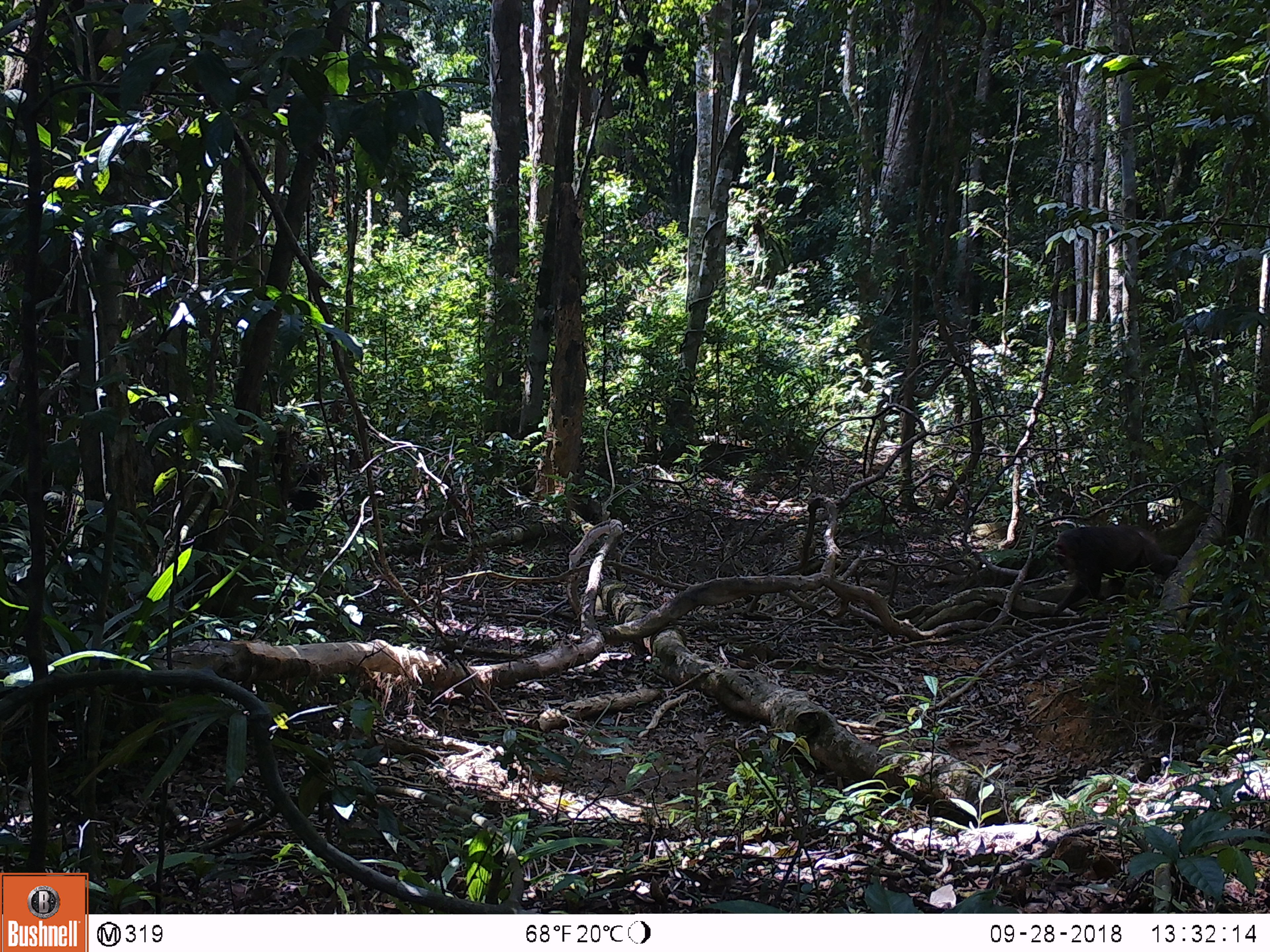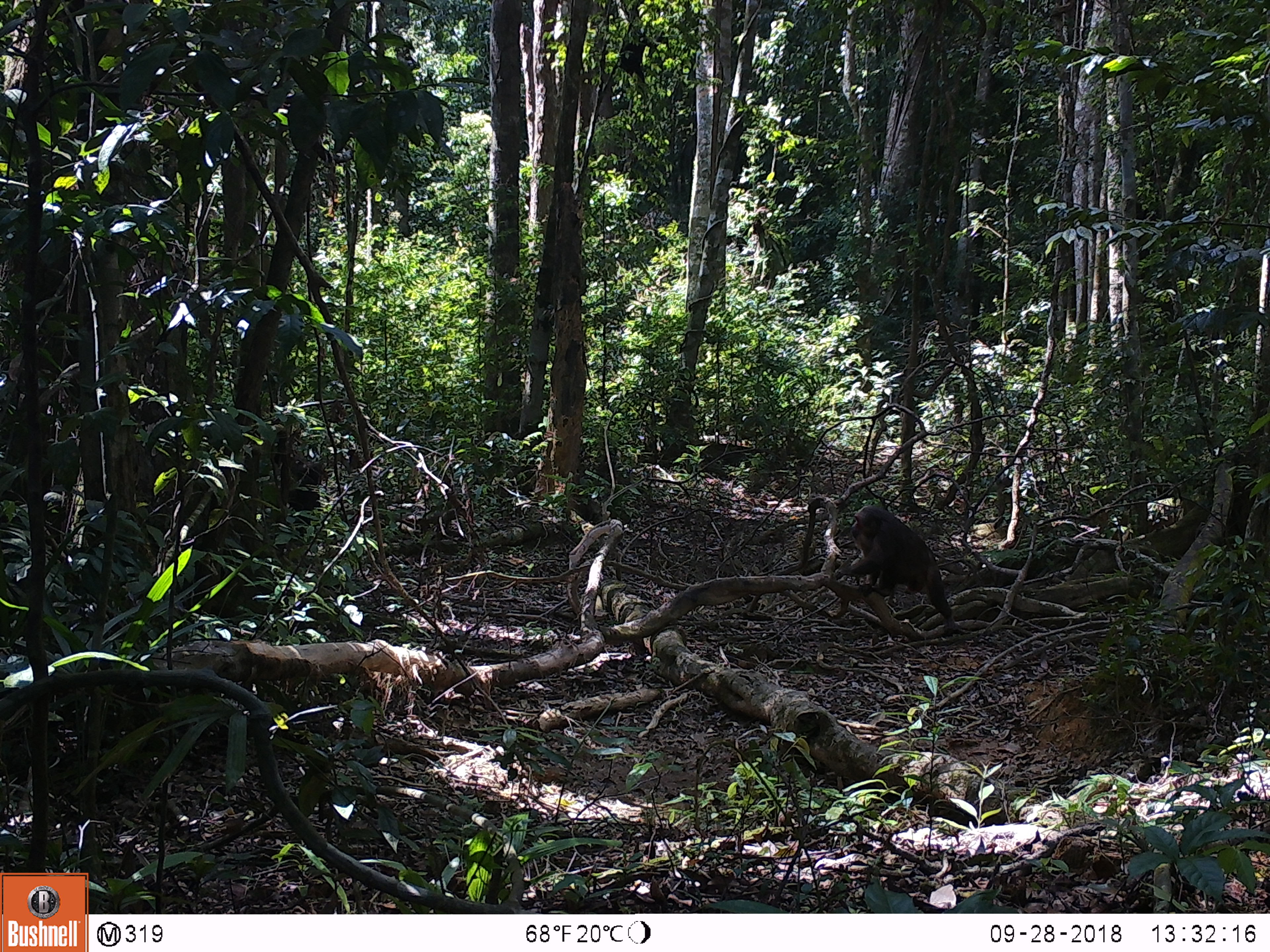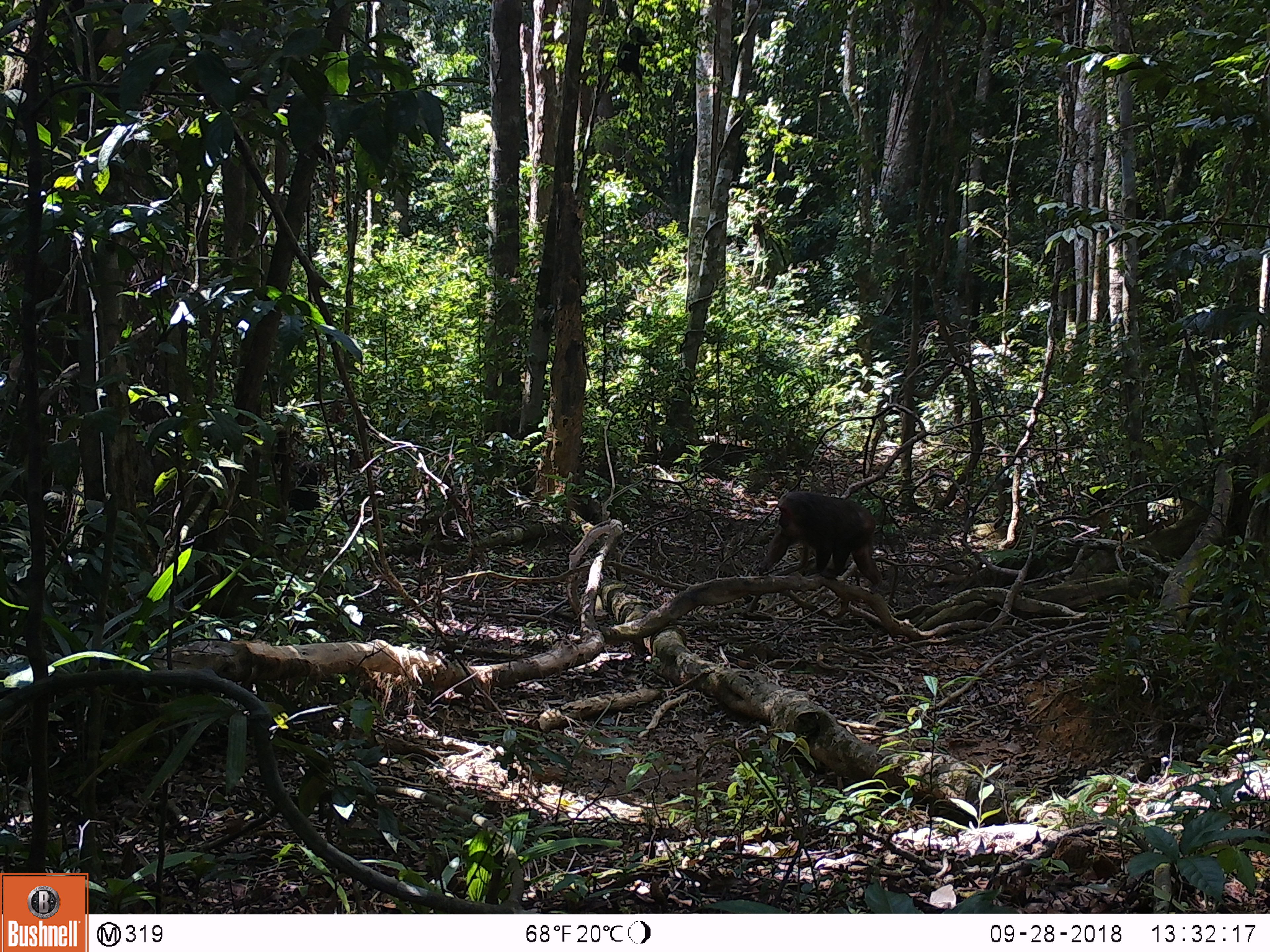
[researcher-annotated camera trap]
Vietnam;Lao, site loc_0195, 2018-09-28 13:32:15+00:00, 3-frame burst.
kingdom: Animalia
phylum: Chordata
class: Mammalia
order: Primates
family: Cercopithecidae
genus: Macaca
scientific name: Macaca arctoides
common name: stump-tailed macaque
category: stump tailed macaque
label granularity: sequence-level